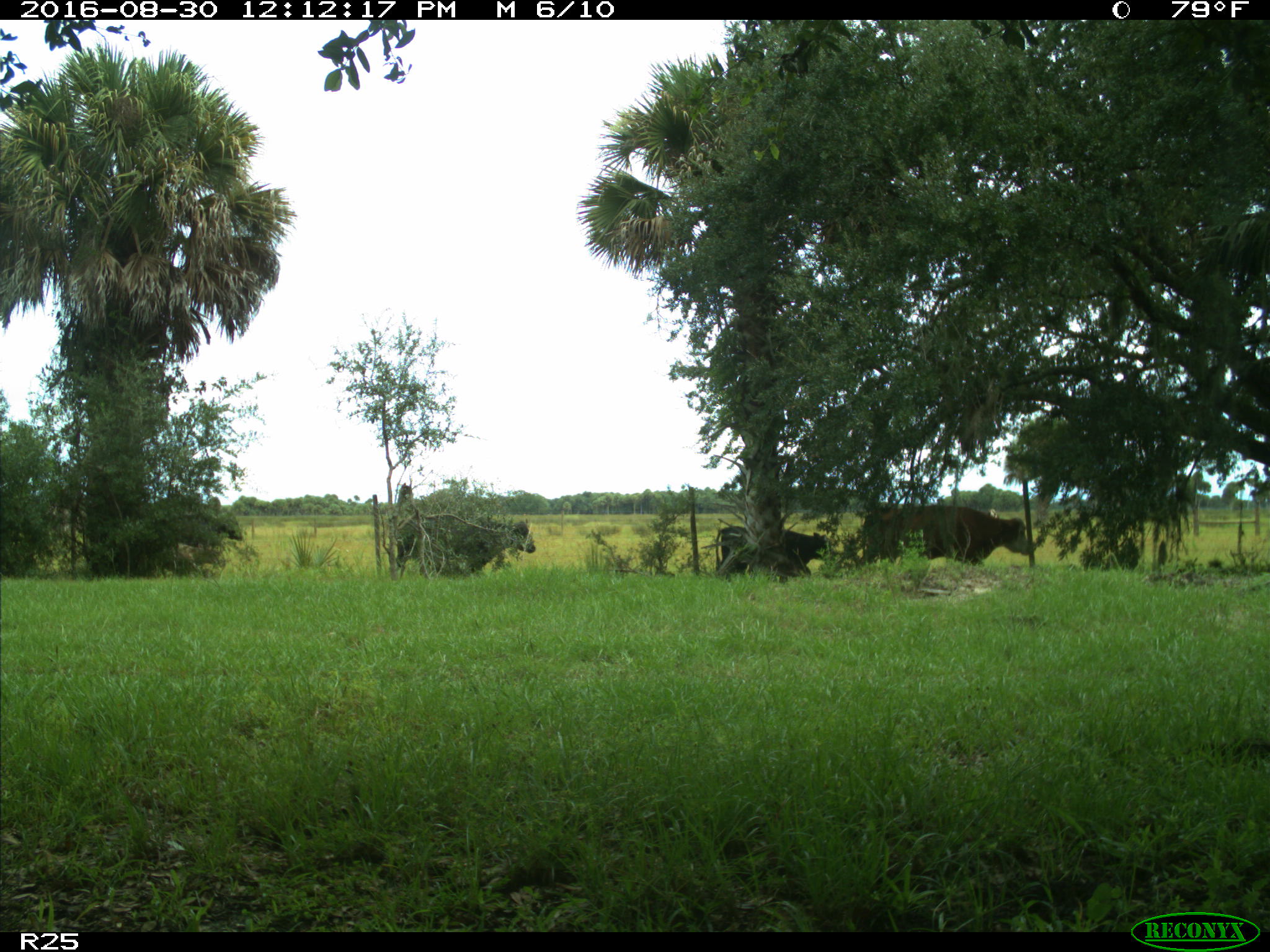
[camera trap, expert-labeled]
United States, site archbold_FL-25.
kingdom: Animalia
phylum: Chordata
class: Mammalia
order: Artiodactyla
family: Bovidae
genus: Bos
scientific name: Bos taurus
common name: domestic cow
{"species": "Bos taurus (domestic cow)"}